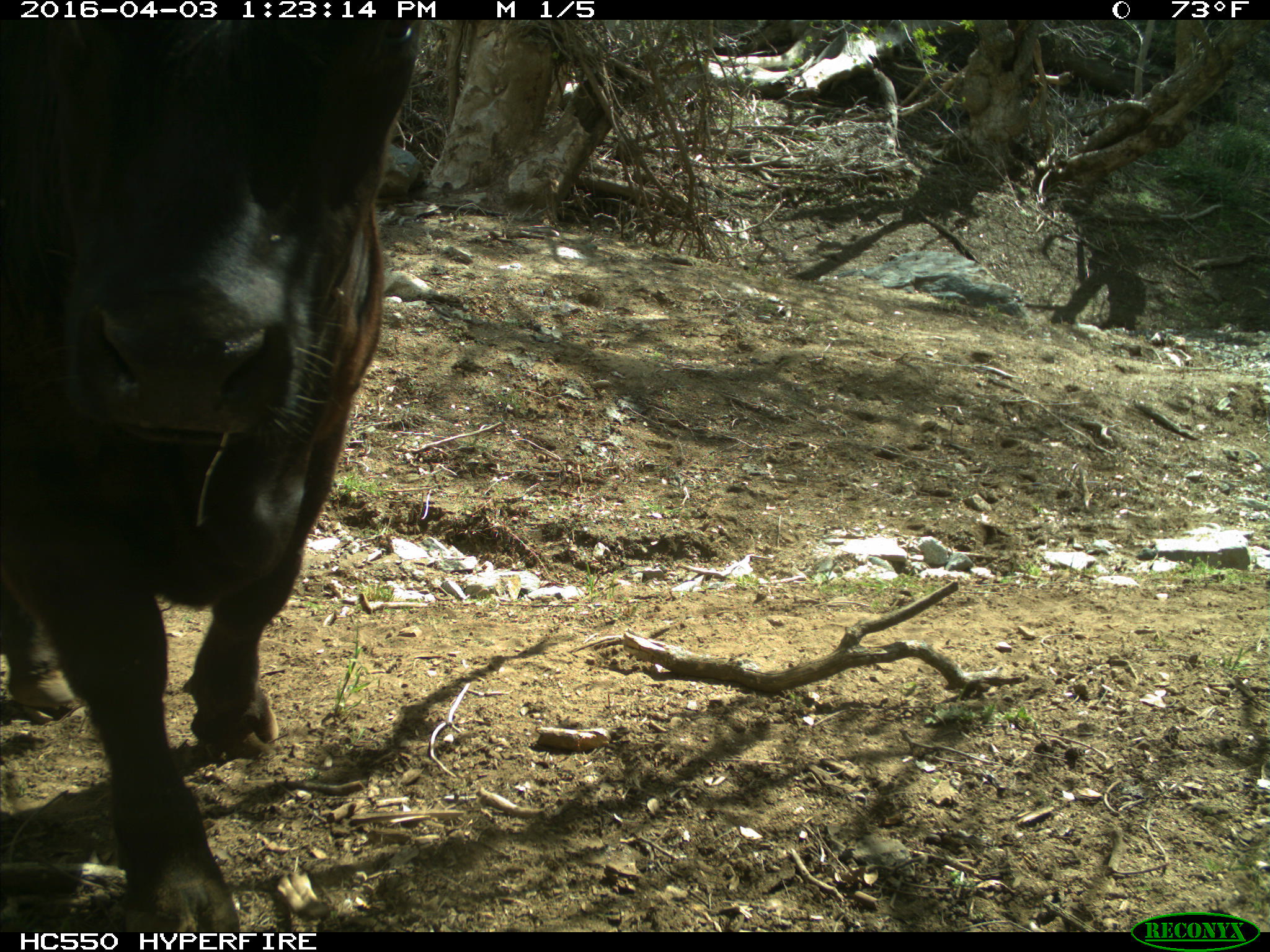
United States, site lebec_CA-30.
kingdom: Animalia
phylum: Chordata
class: Mammalia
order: Artiodactyla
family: Bovidae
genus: Bos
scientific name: Bos taurus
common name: domestic cow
Bos taurus (domestic cow).